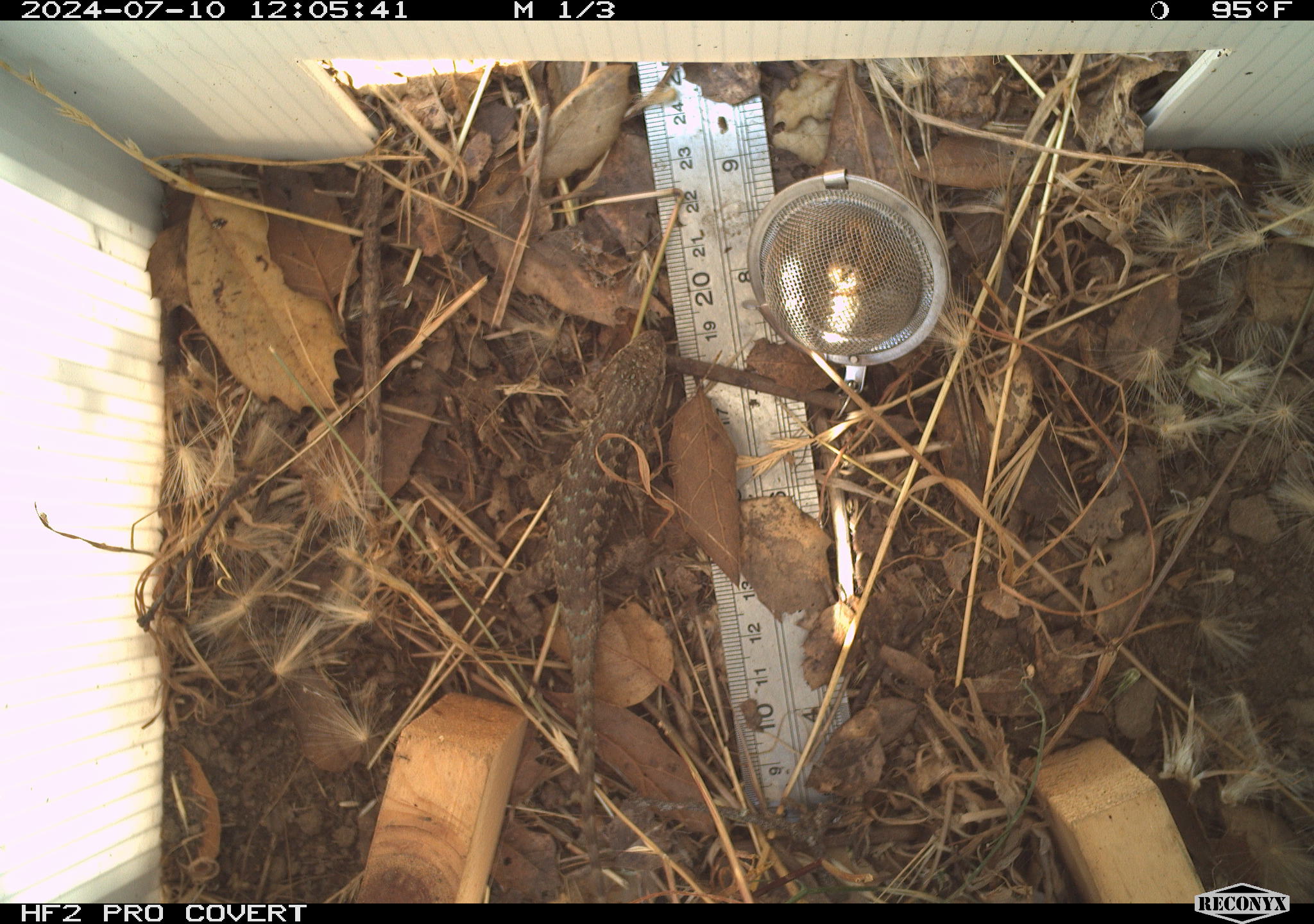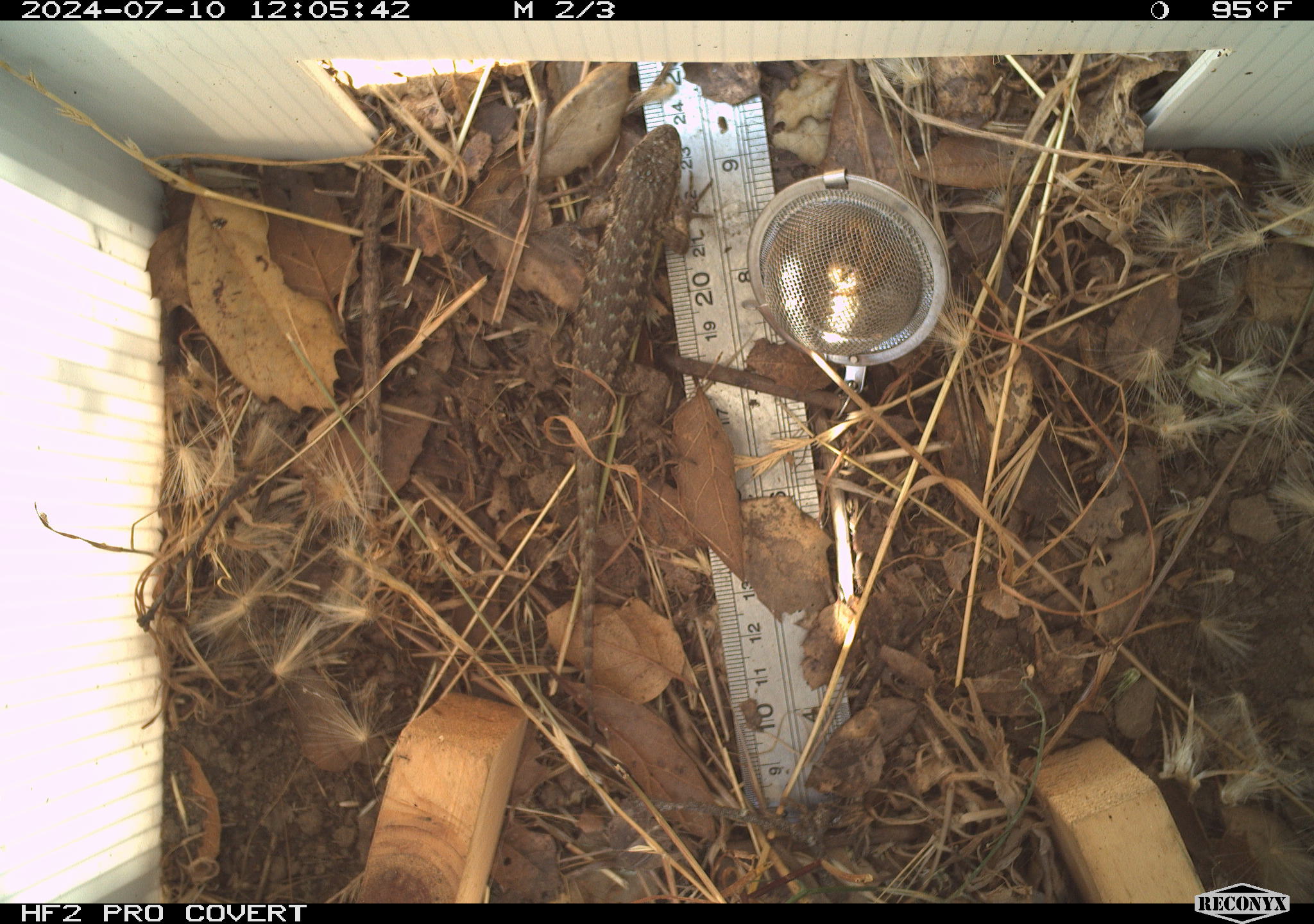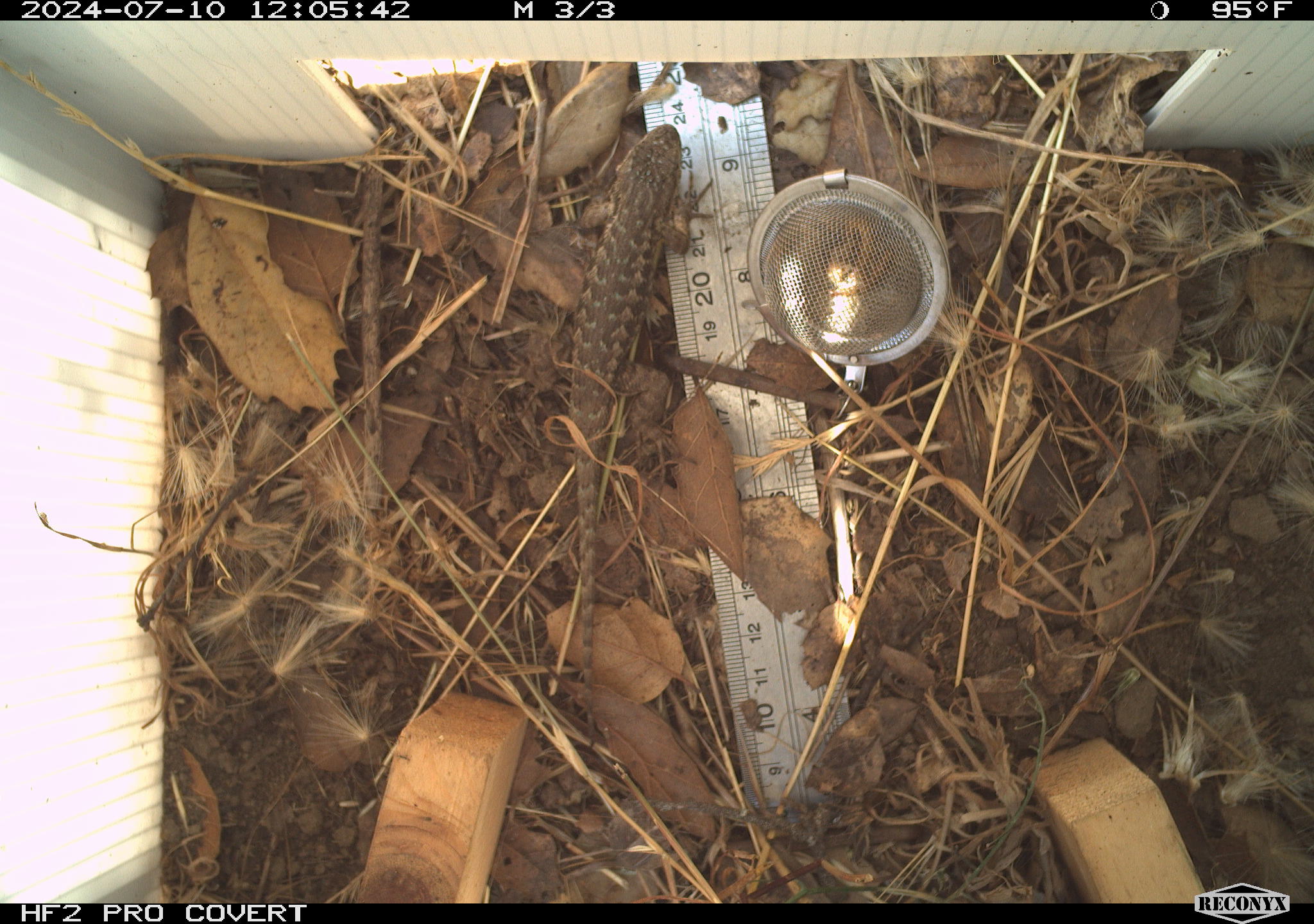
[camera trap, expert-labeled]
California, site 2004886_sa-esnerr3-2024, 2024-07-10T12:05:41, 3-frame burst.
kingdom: Animalia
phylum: Chordata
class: Reptilia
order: Squamata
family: Phrynosomatidae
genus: Sceloporus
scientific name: Sceloporus occidentalis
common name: western fence lizard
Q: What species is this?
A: Western fence lizard (Sceloporus occidentalis).